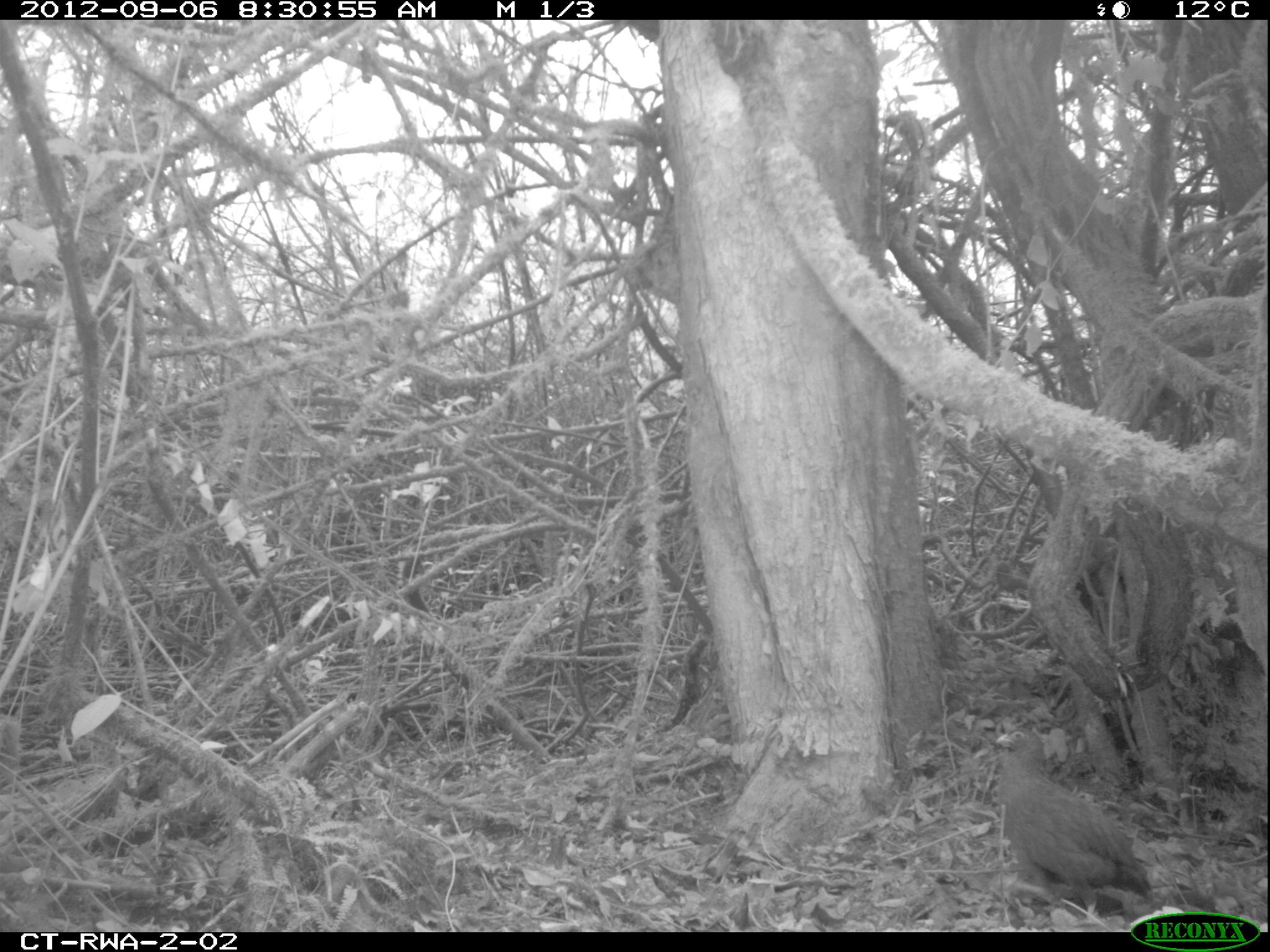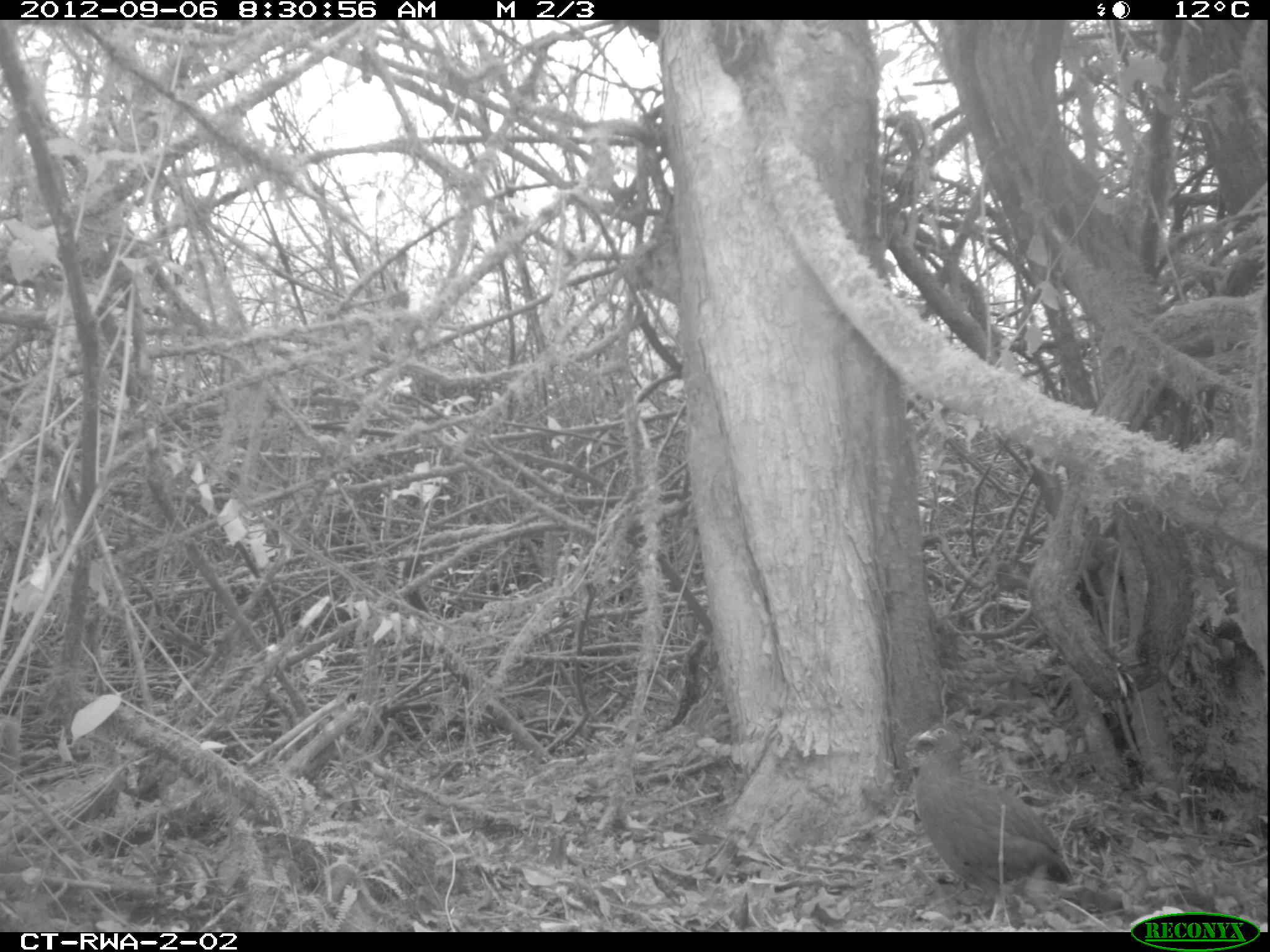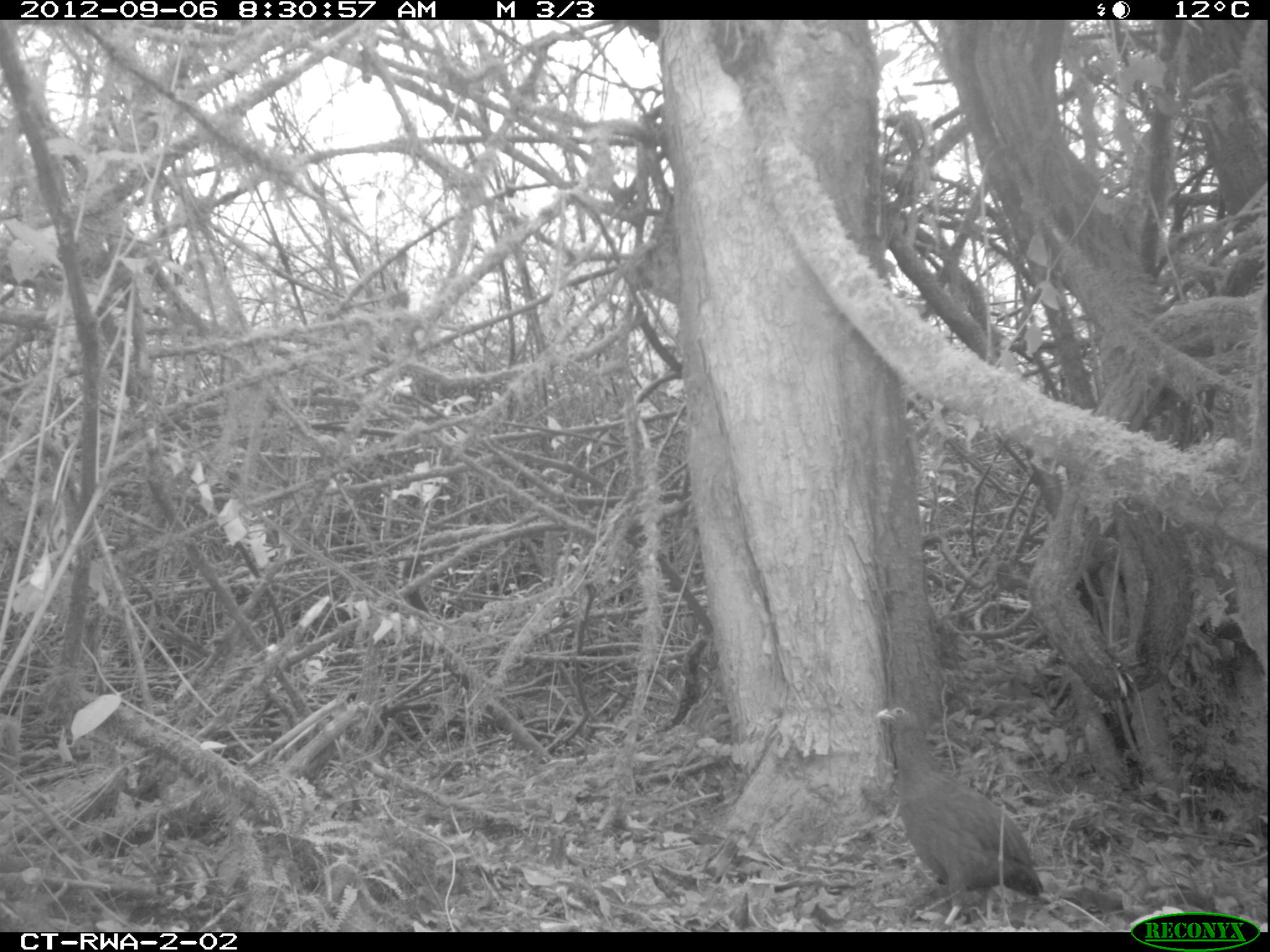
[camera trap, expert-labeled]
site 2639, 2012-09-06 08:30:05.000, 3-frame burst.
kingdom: Animalia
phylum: Chordata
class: Aves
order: Galliformes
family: Phasianidae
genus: Pternistis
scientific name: Pternistis nobilis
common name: handsome francolin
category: francolinus nobilis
Francolinus nobilis (handsome francolin) (Pternistis nobilis), count 1.